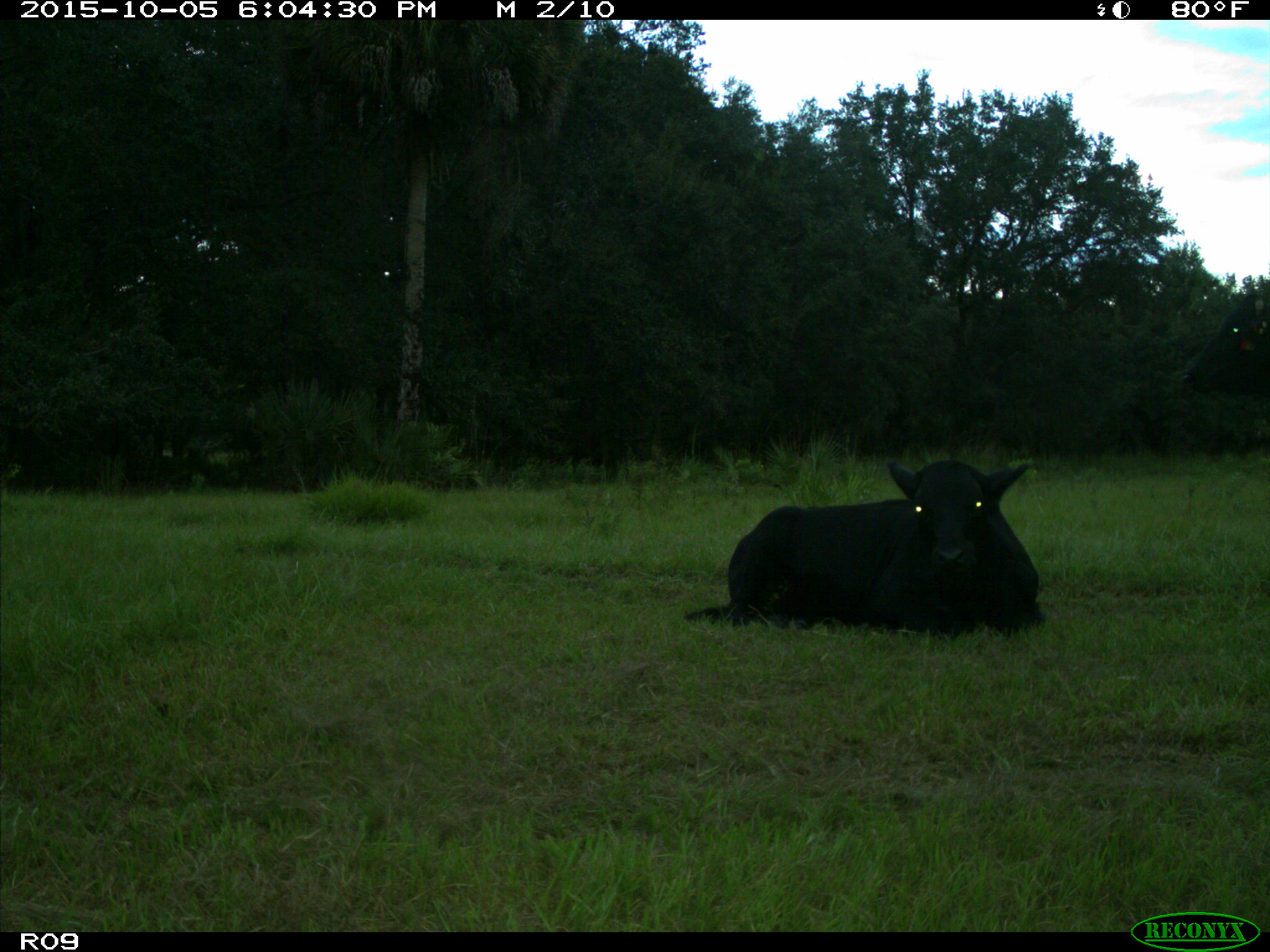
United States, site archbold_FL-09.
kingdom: Animalia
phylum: Chordata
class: Mammalia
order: Artiodactyla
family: Bovidae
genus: Bos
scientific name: Bos taurus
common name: domestic cow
Bos taurus (domestic cow).